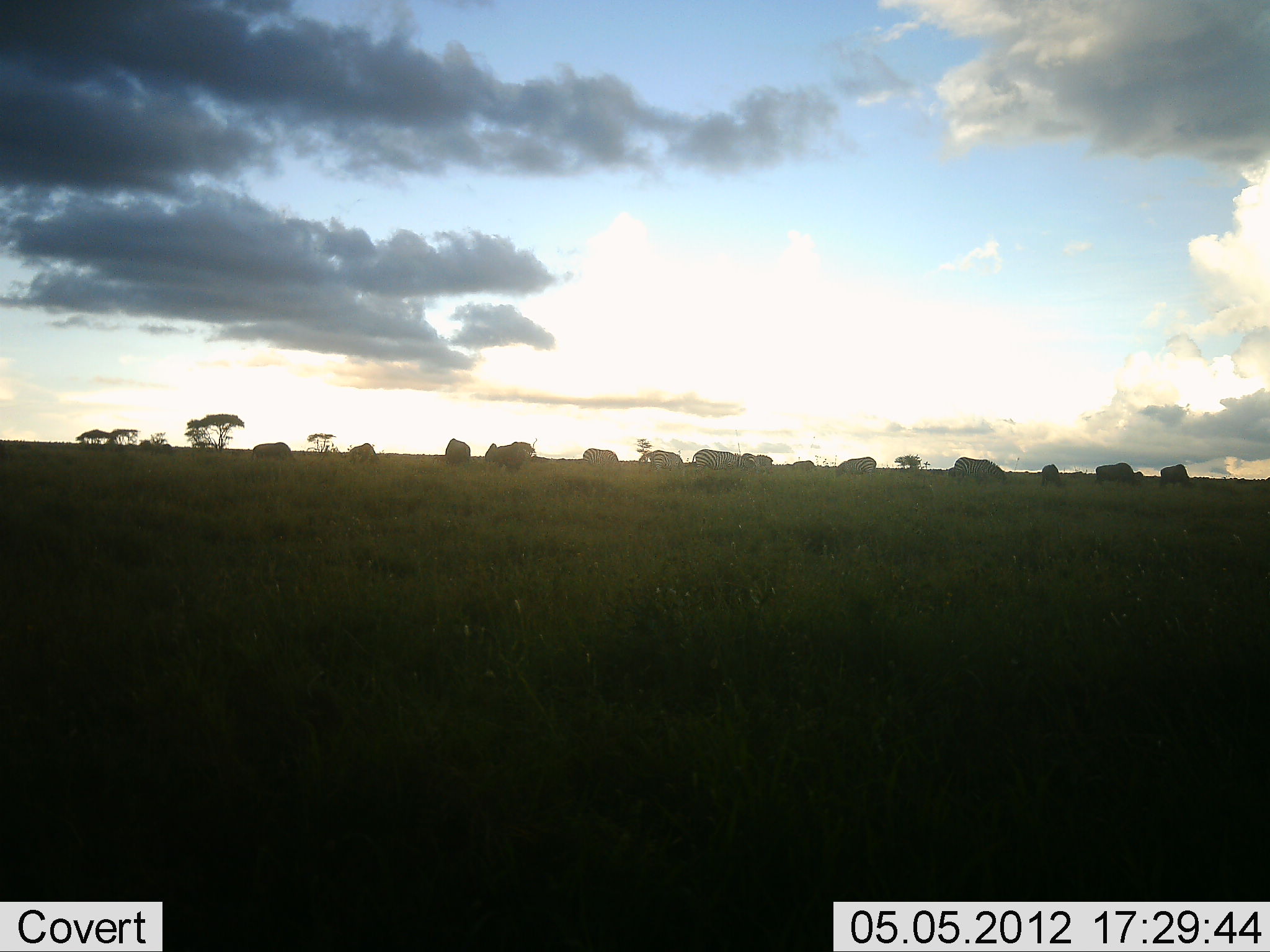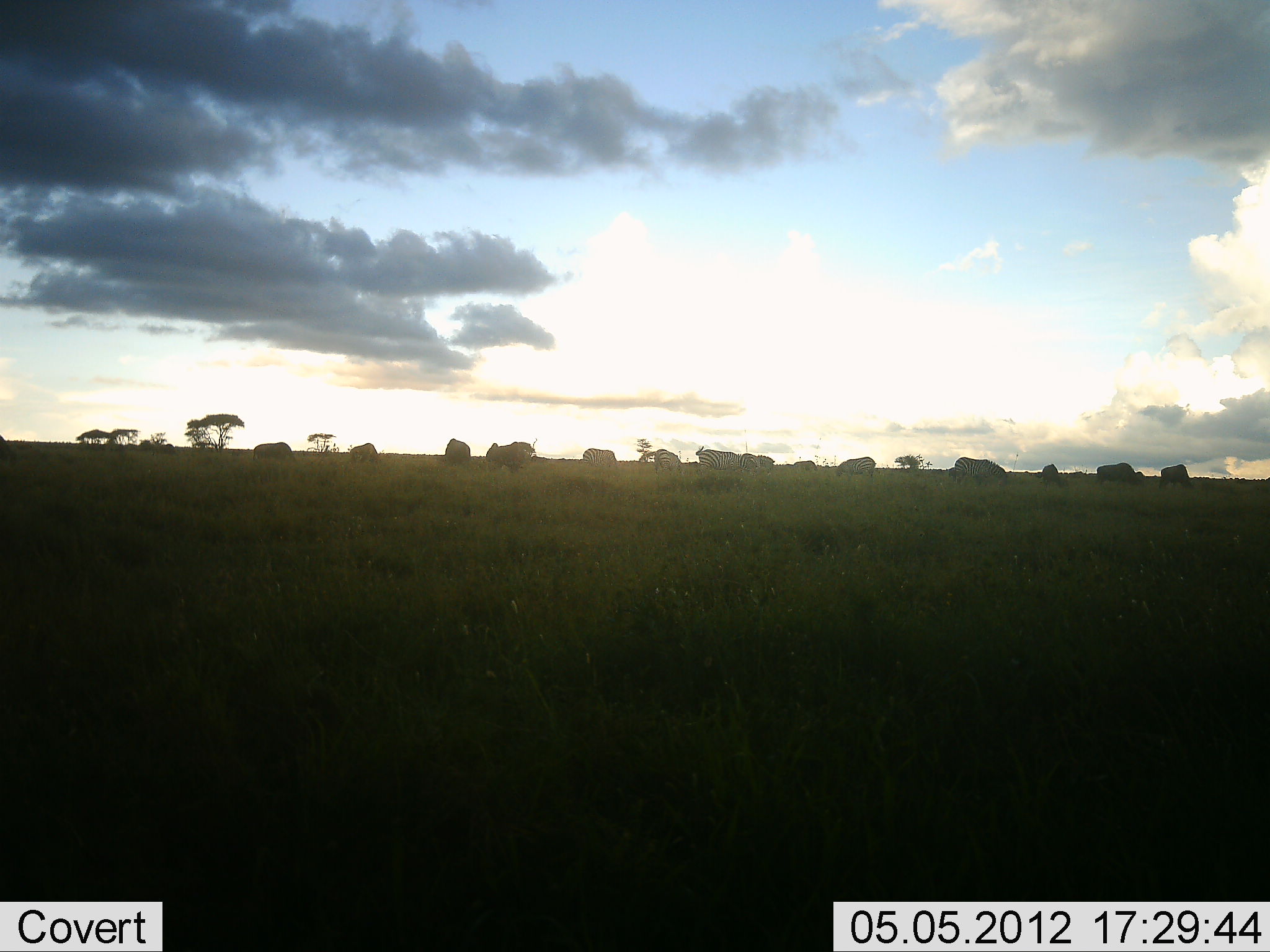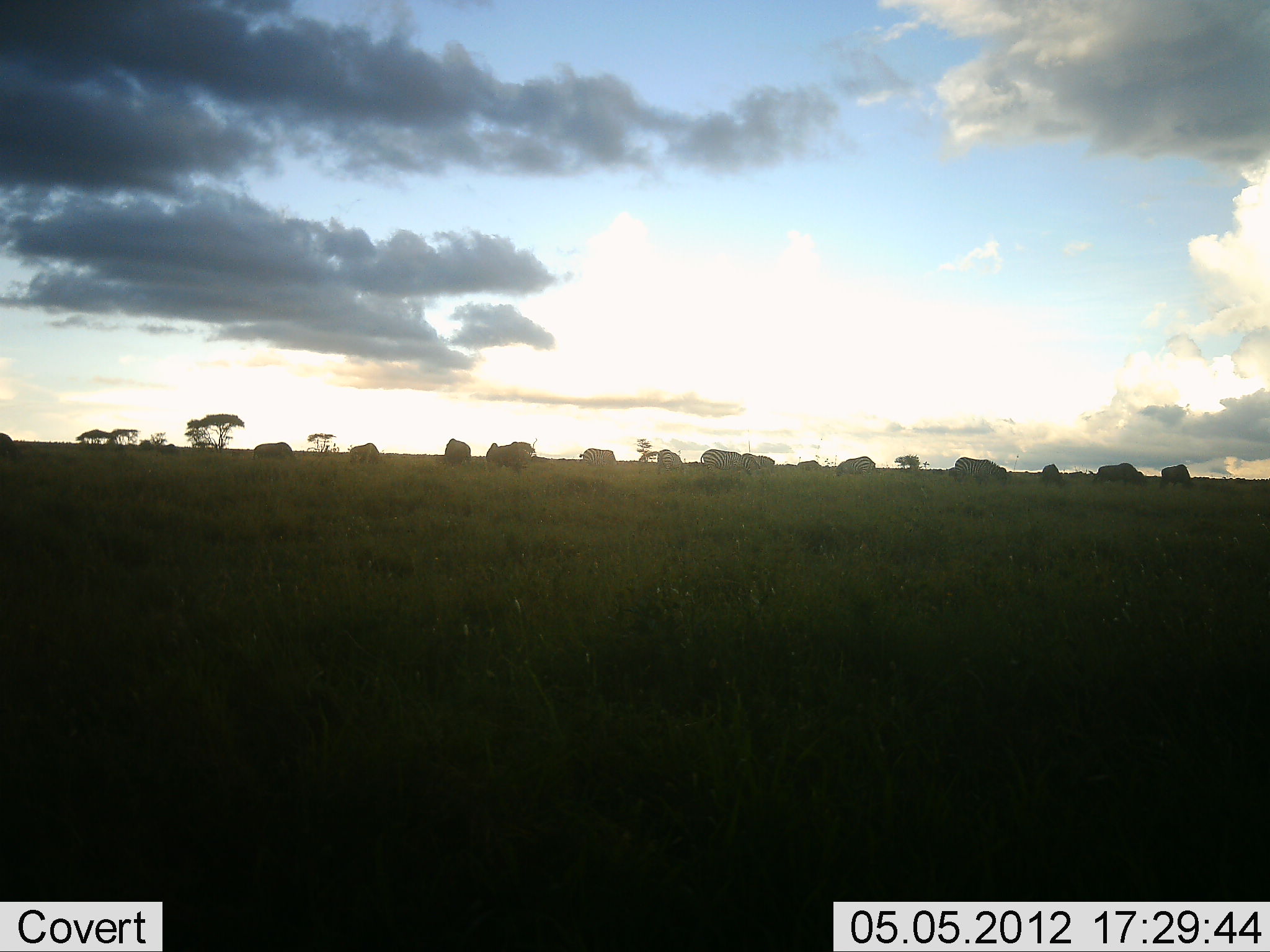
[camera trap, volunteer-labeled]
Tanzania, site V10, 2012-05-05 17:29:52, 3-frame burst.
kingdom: Animalia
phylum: Chordata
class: Mammalia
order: Perissodactyla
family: Equidae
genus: Equus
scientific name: Equus quagga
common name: plains zebra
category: zebra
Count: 11-50.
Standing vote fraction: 50%.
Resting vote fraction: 0%.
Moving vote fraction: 12%.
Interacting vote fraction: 0%.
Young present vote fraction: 0%.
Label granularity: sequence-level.